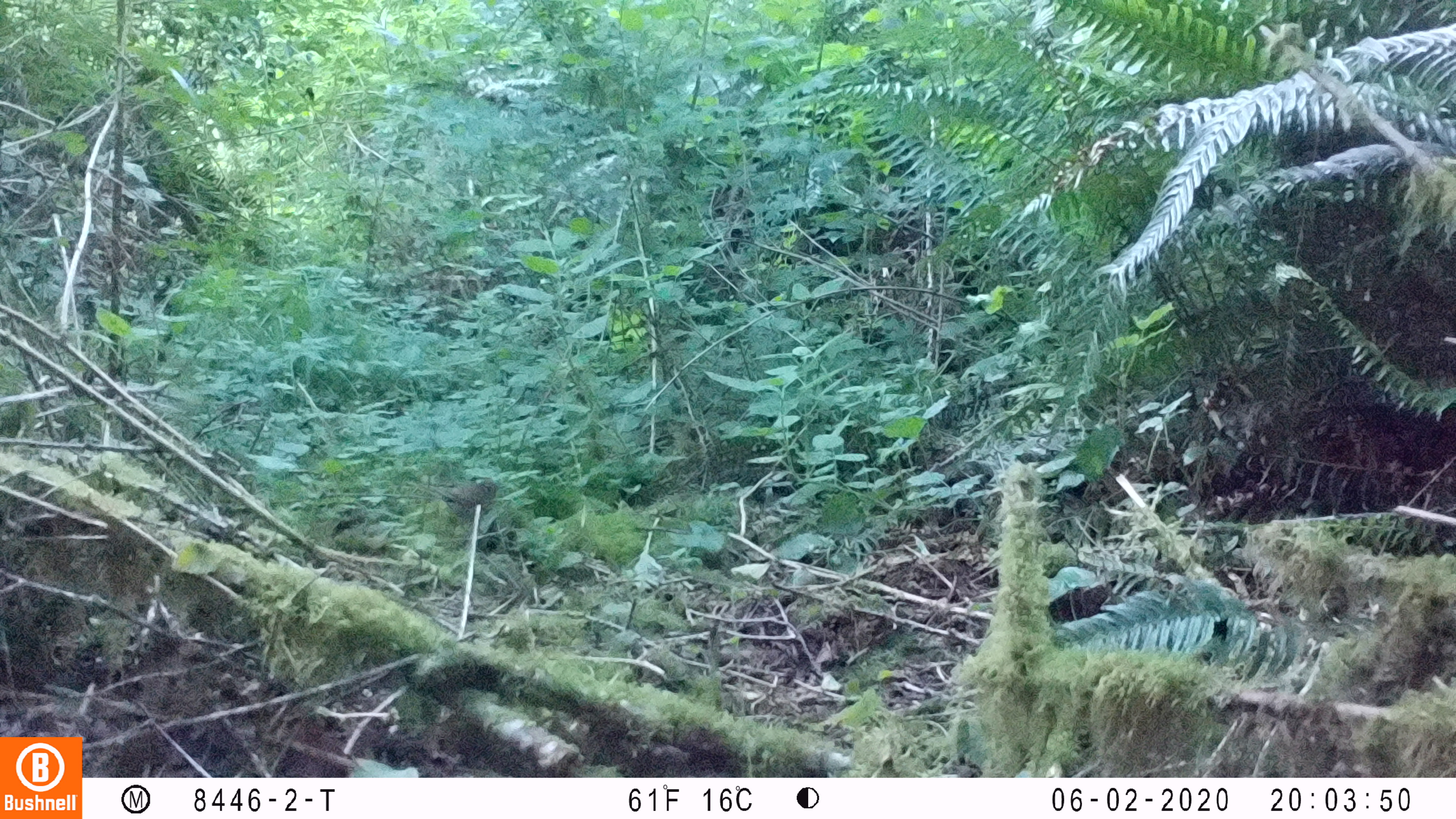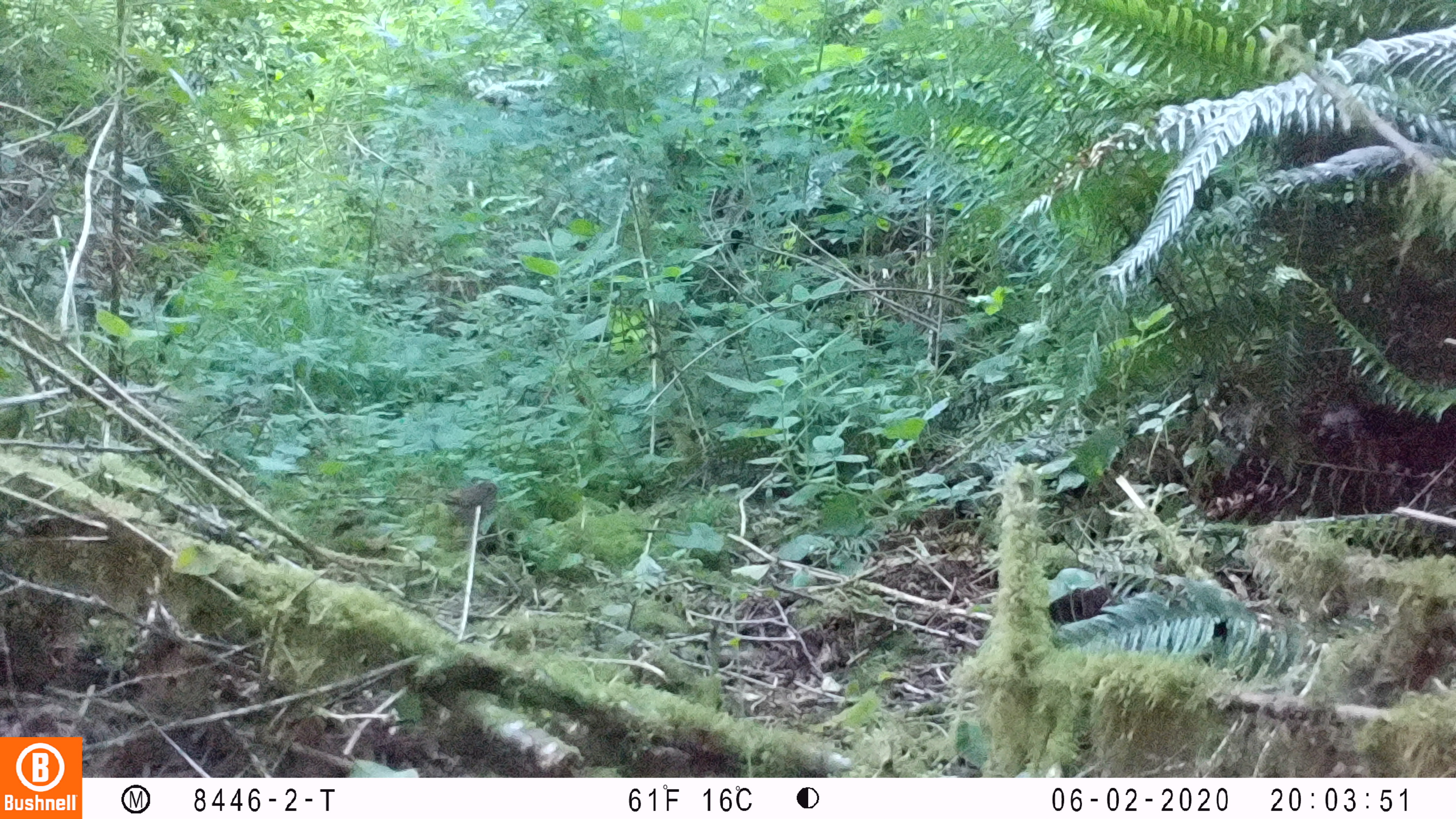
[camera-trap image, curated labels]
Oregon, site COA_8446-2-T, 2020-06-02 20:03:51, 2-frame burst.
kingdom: Animalia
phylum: Chordata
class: Aves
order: Passeriformes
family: Turdidae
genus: Catharus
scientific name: Catharus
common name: brown thrushes and nightingale-thrushes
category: catharus species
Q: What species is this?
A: Catharus species (brown thrushes and nightingale-thrushes) (Catharus).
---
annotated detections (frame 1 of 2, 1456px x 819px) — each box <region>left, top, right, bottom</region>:
catharus species: <region>415, 476, 506, 523</region>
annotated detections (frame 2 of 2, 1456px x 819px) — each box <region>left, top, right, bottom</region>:
catharus species: <region>433, 474, 511, 531</region>